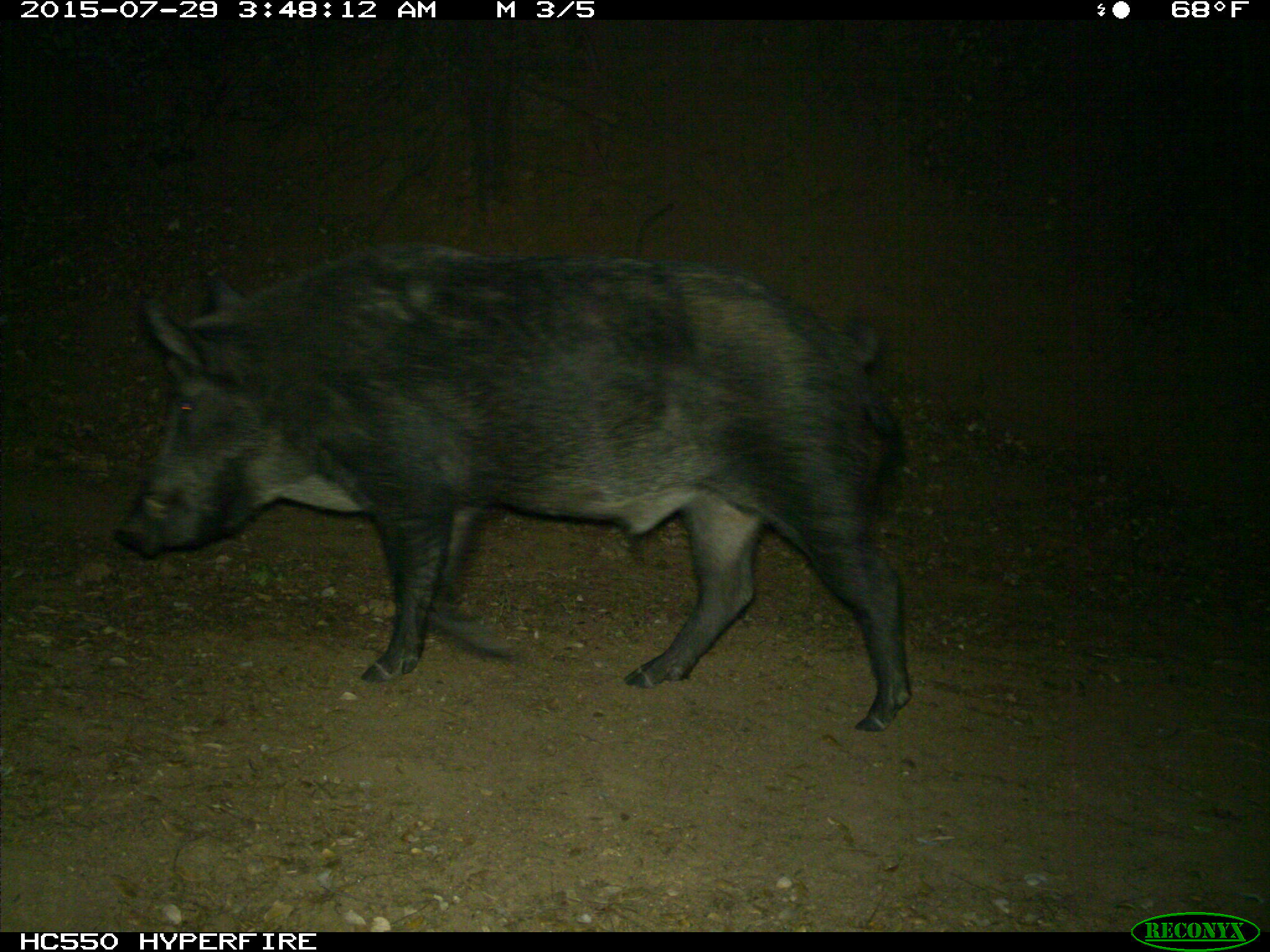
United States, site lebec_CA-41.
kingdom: Animalia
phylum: Chordata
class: Mammalia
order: Artiodactyla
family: Suidae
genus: Sus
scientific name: Sus scrofa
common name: wild boar